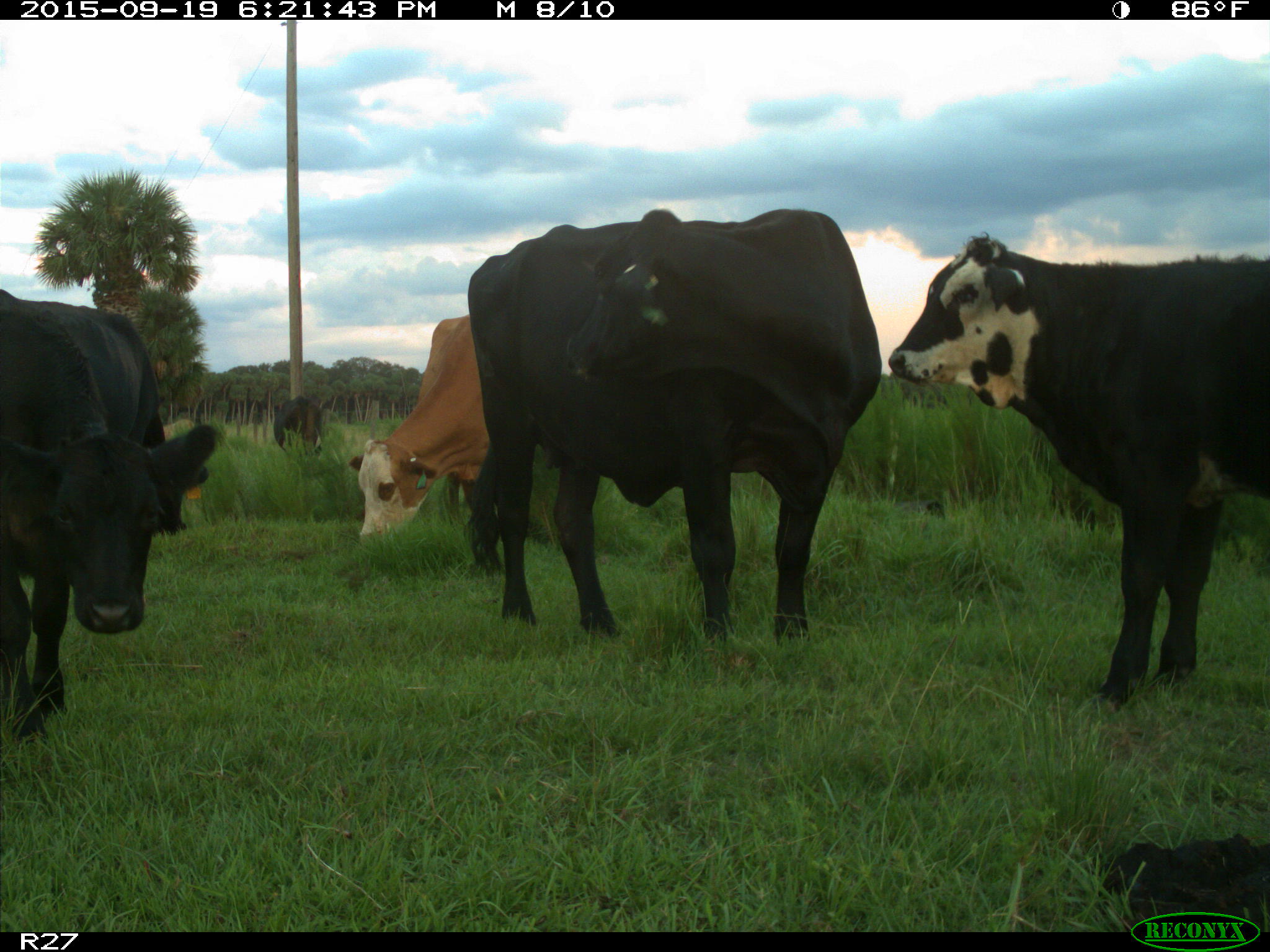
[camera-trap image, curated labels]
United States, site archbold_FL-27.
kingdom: Animalia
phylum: Chordata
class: Mammalia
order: Artiodactyla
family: Bovidae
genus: Bos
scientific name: Bos taurus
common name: domestic cow